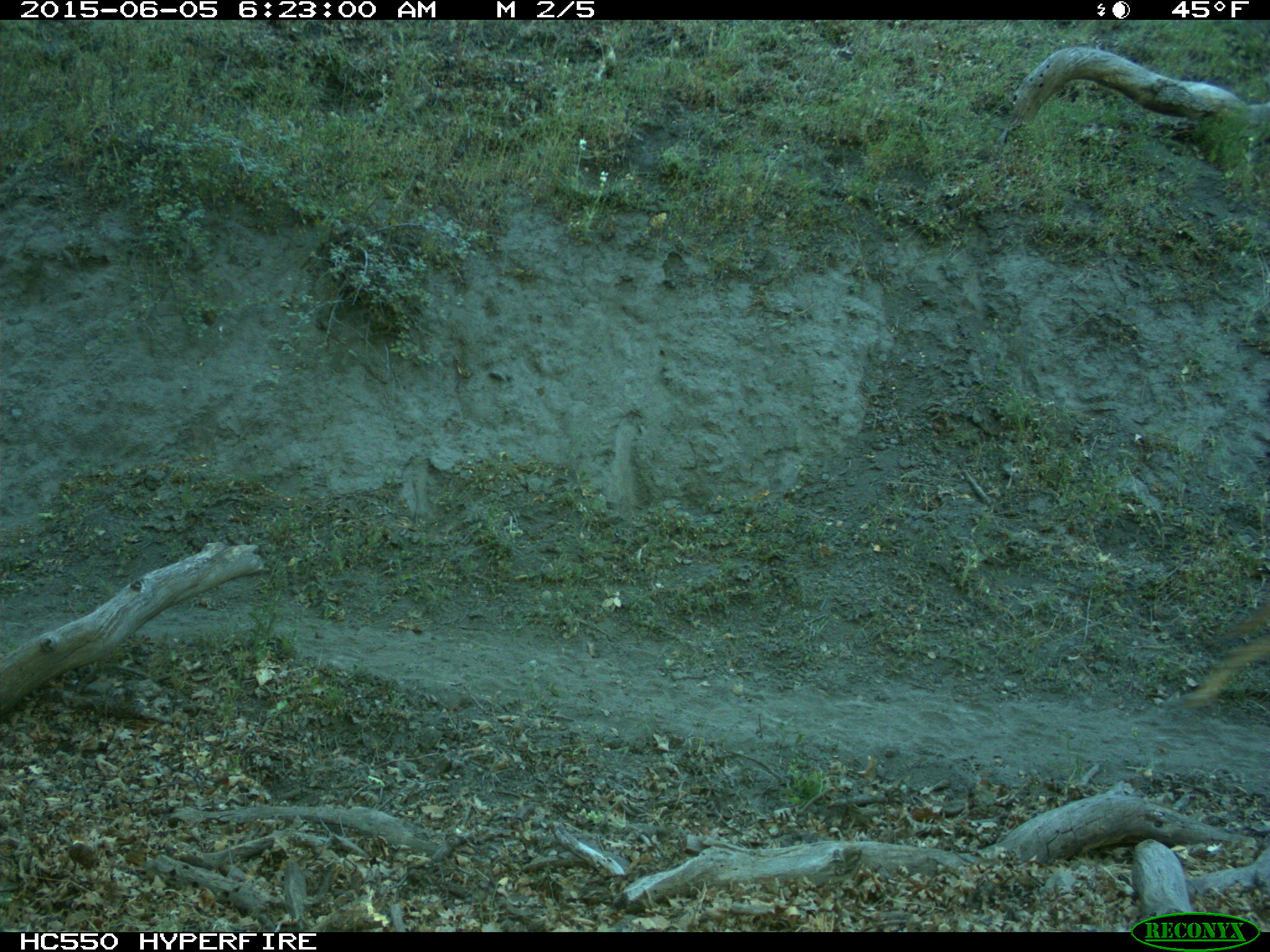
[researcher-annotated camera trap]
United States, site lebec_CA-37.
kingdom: Animalia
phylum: Chordata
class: Mammalia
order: Carnivora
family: Canidae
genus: Canis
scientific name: Canis latrans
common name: coyote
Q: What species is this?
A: Canis latrans (coyote).